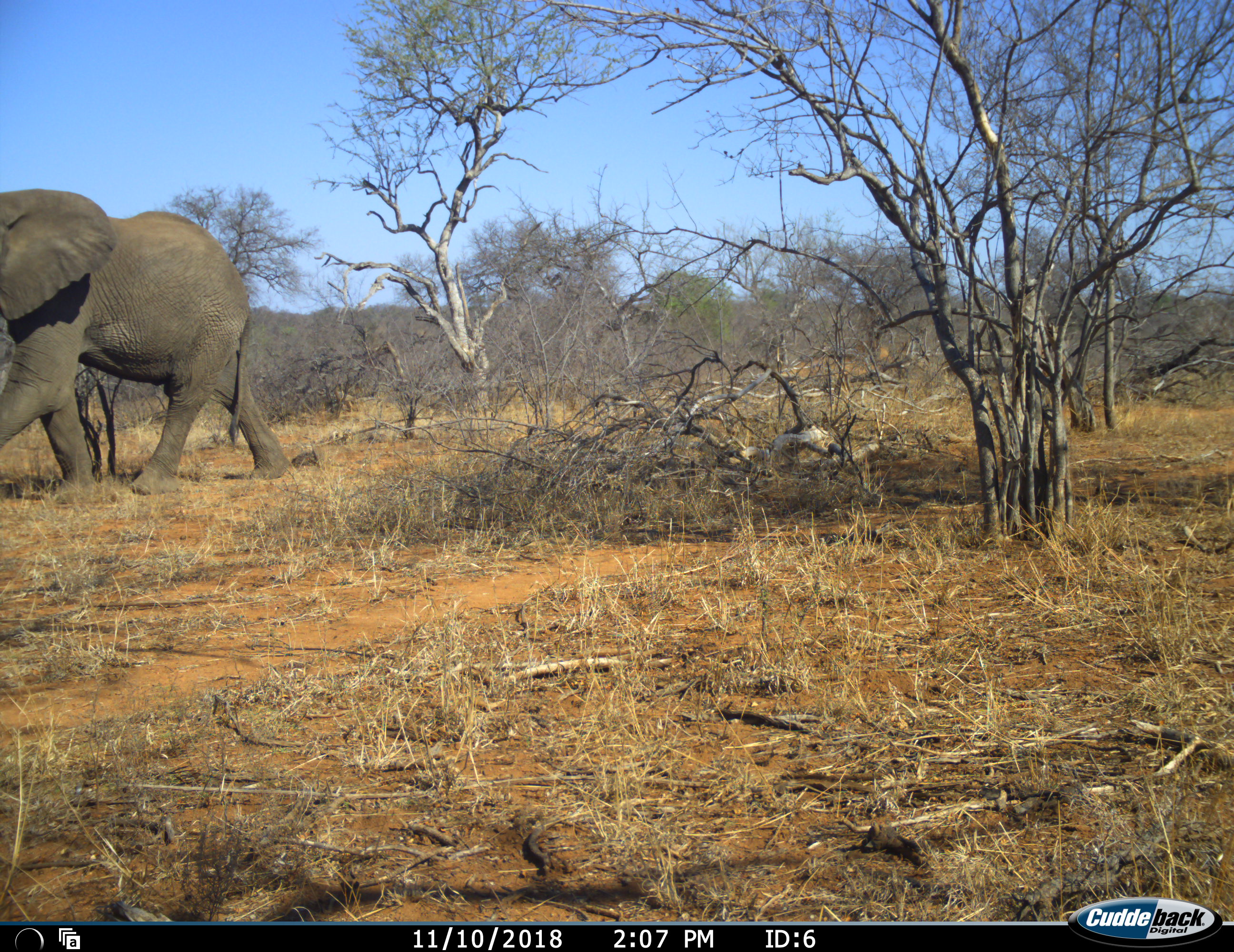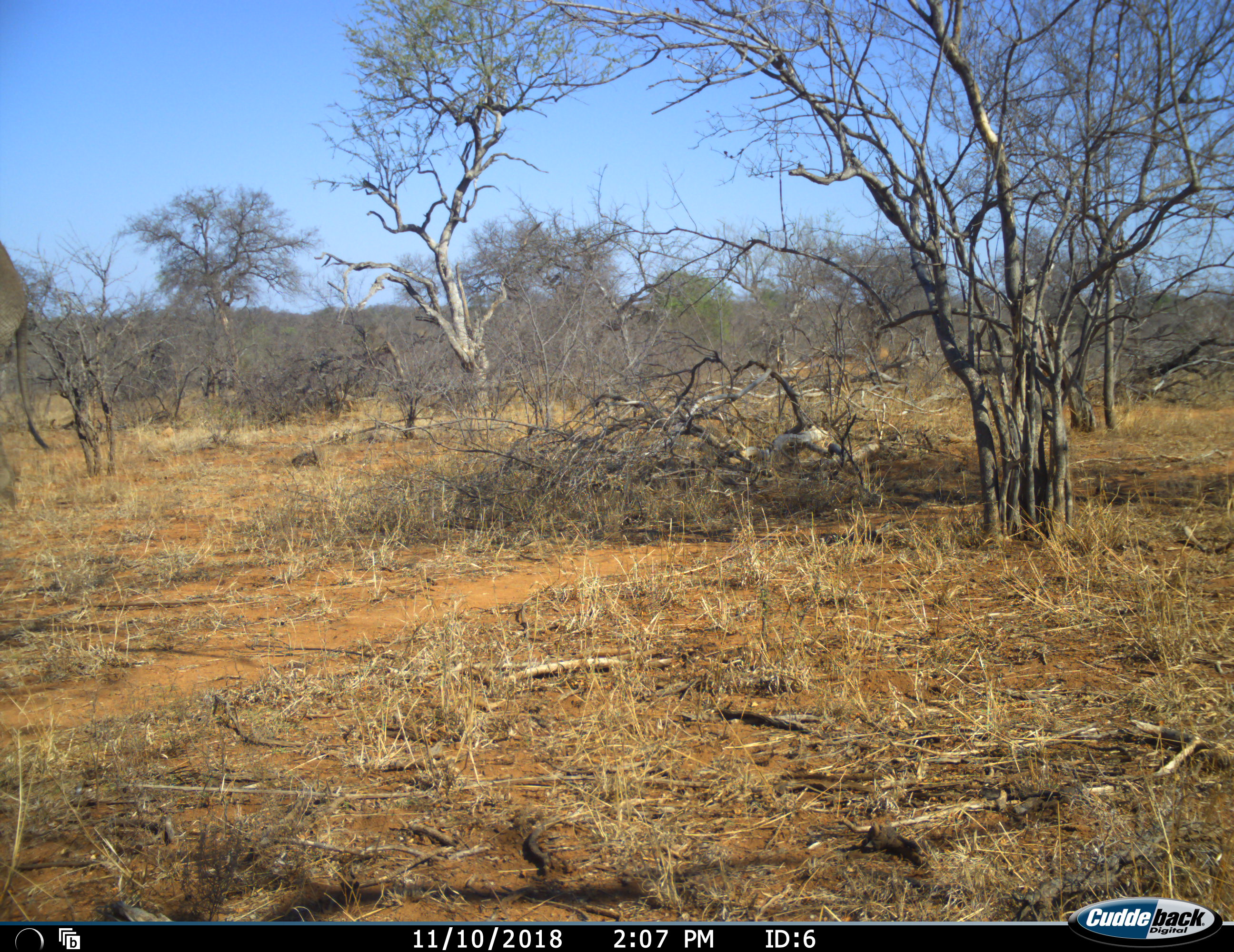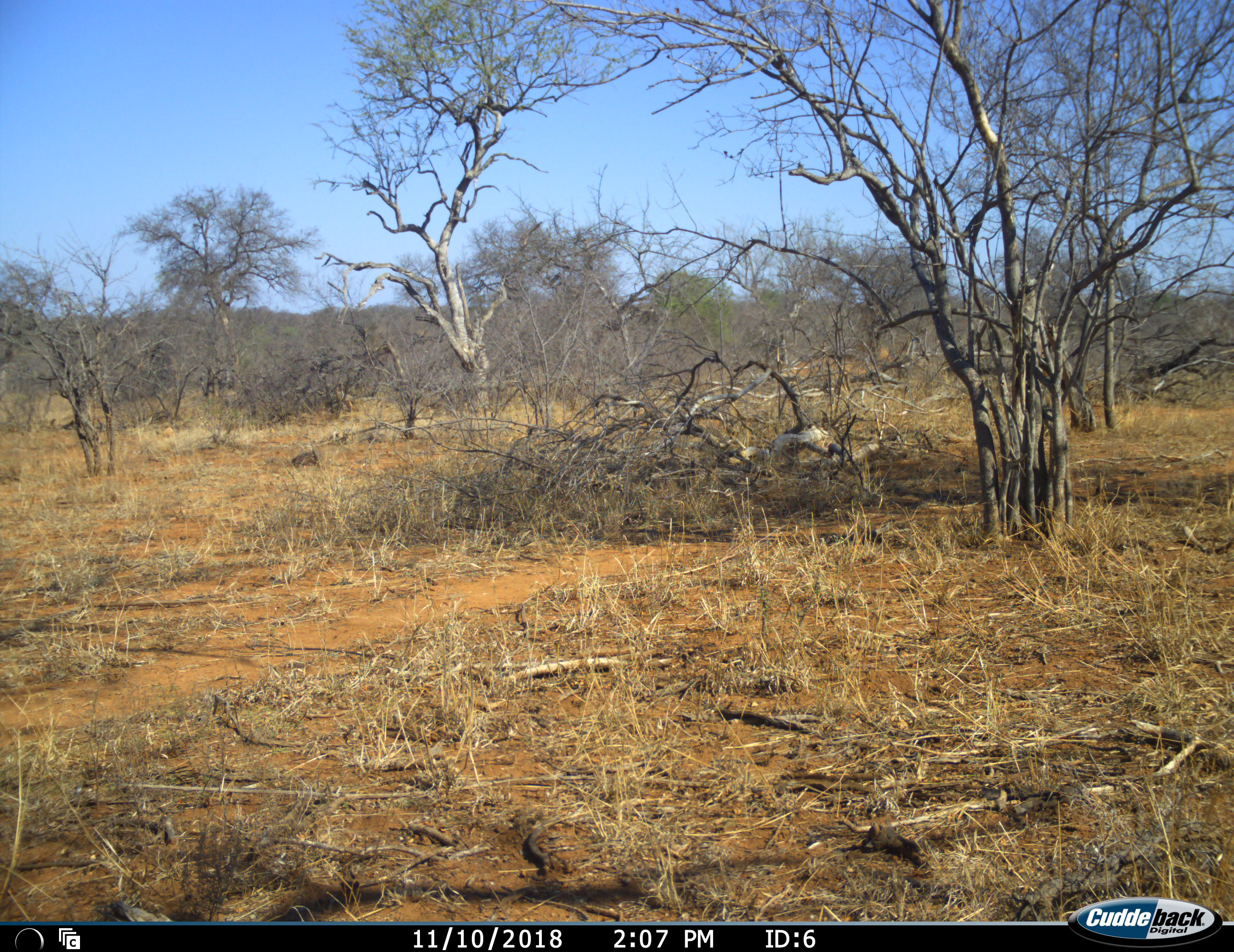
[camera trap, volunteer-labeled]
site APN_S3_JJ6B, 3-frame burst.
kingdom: Animalia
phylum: Chordata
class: Mammalia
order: Proboscidea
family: Elephantidae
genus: Loxodonta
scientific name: Loxodonta africana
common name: african bush elephant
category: elephant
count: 1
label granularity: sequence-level